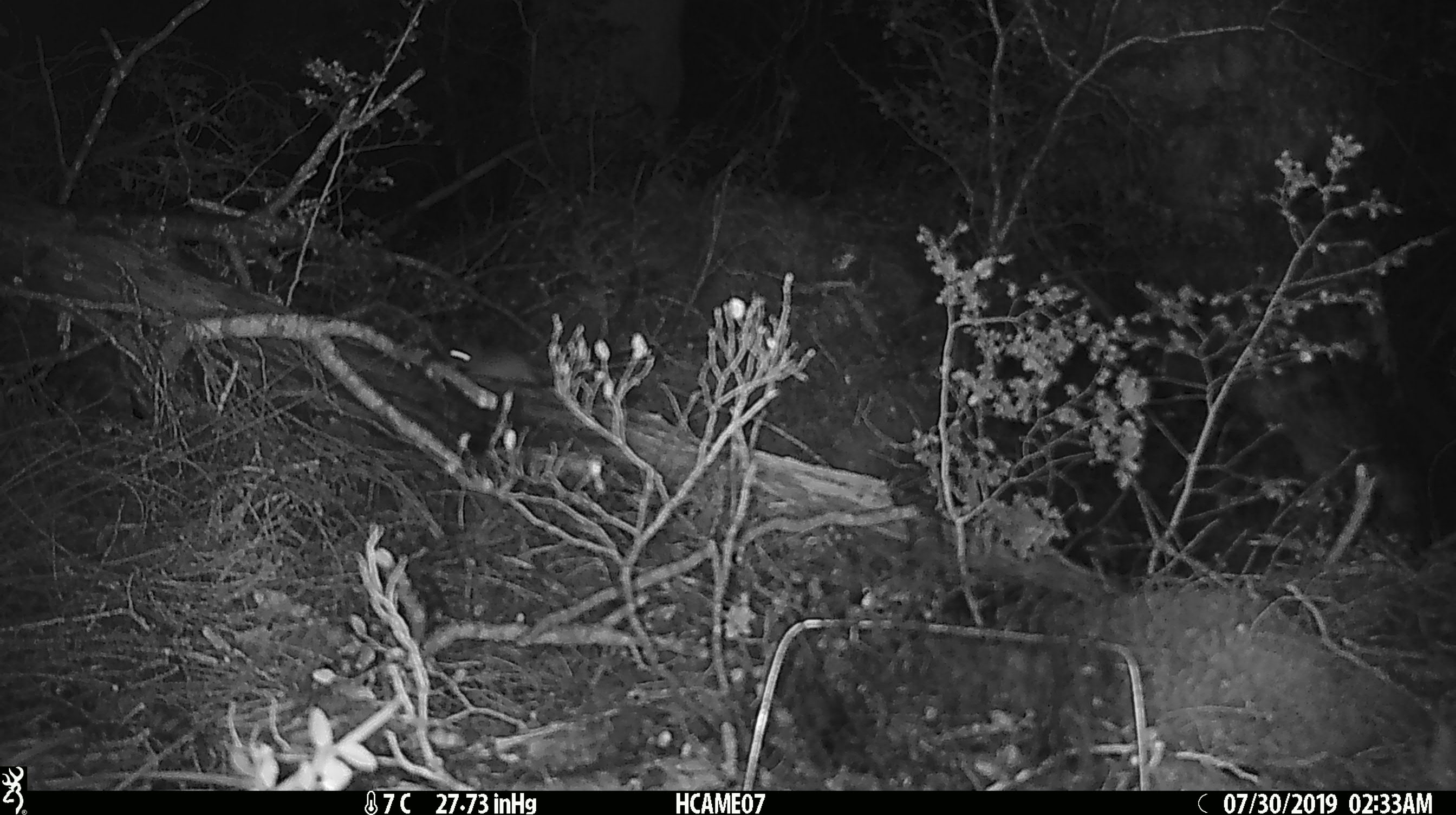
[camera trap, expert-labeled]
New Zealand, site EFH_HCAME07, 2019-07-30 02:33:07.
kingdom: Animalia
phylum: Chordata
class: Mammalia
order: Rodentia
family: Muridae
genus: Mus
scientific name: Mus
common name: mouse